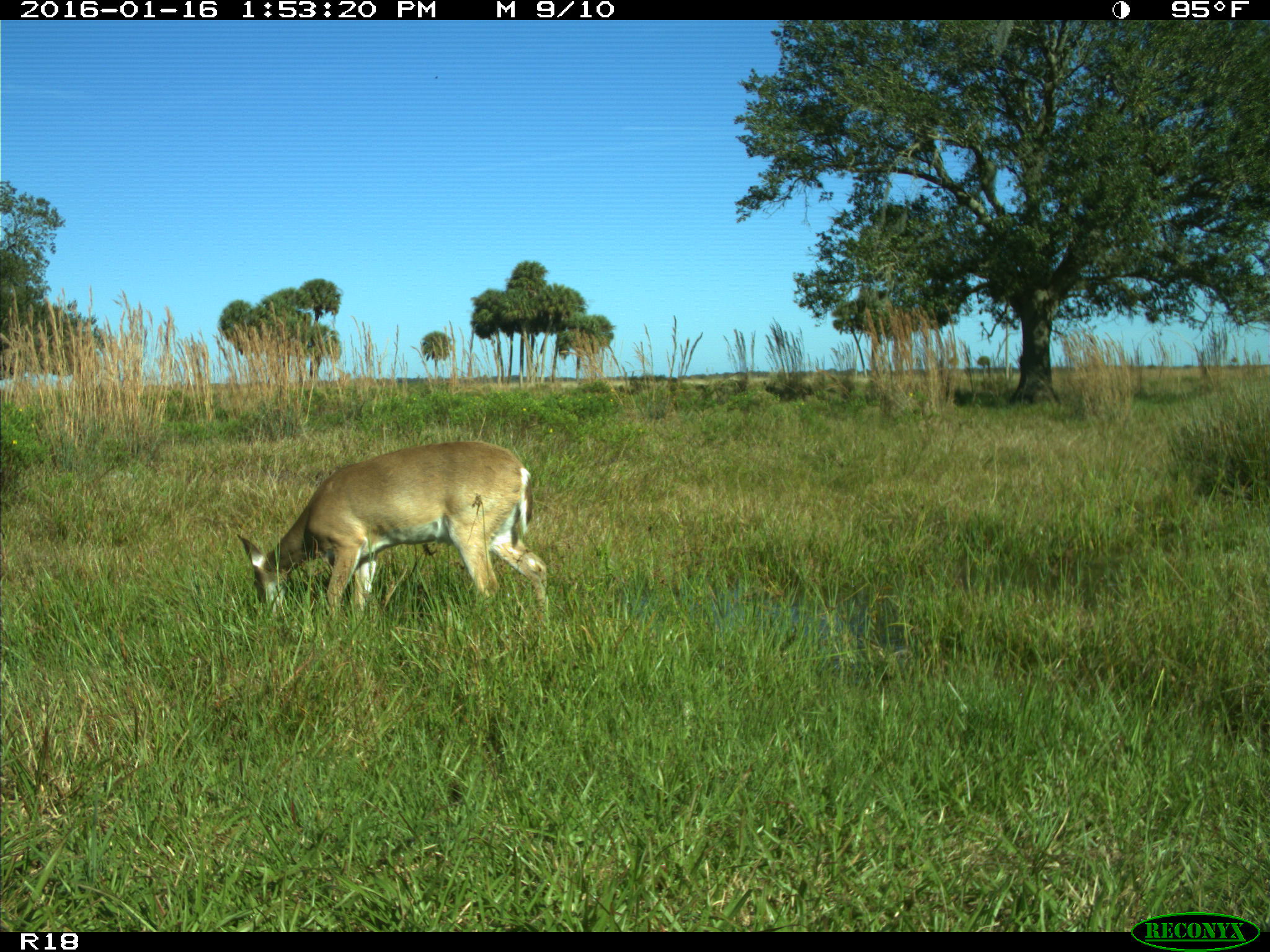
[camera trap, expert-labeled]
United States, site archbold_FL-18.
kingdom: Animalia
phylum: Chordata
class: Mammalia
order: Artiodactyla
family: Cervidae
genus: Odocoileus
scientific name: Odocoileus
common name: deer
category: unidentified deer